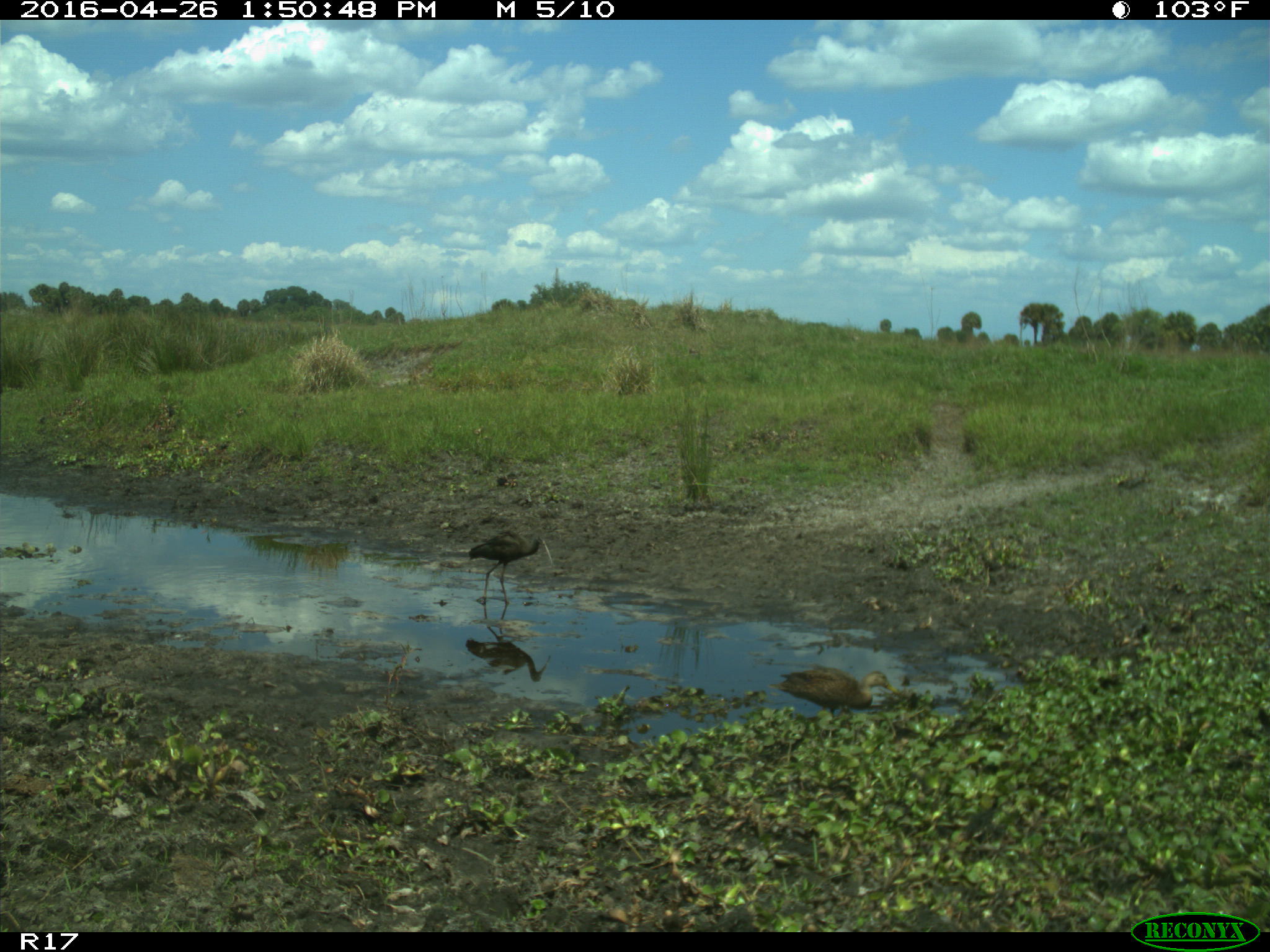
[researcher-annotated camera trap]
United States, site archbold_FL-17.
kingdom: Animalia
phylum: Chordata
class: Aves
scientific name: Aves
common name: birds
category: unidentified bird